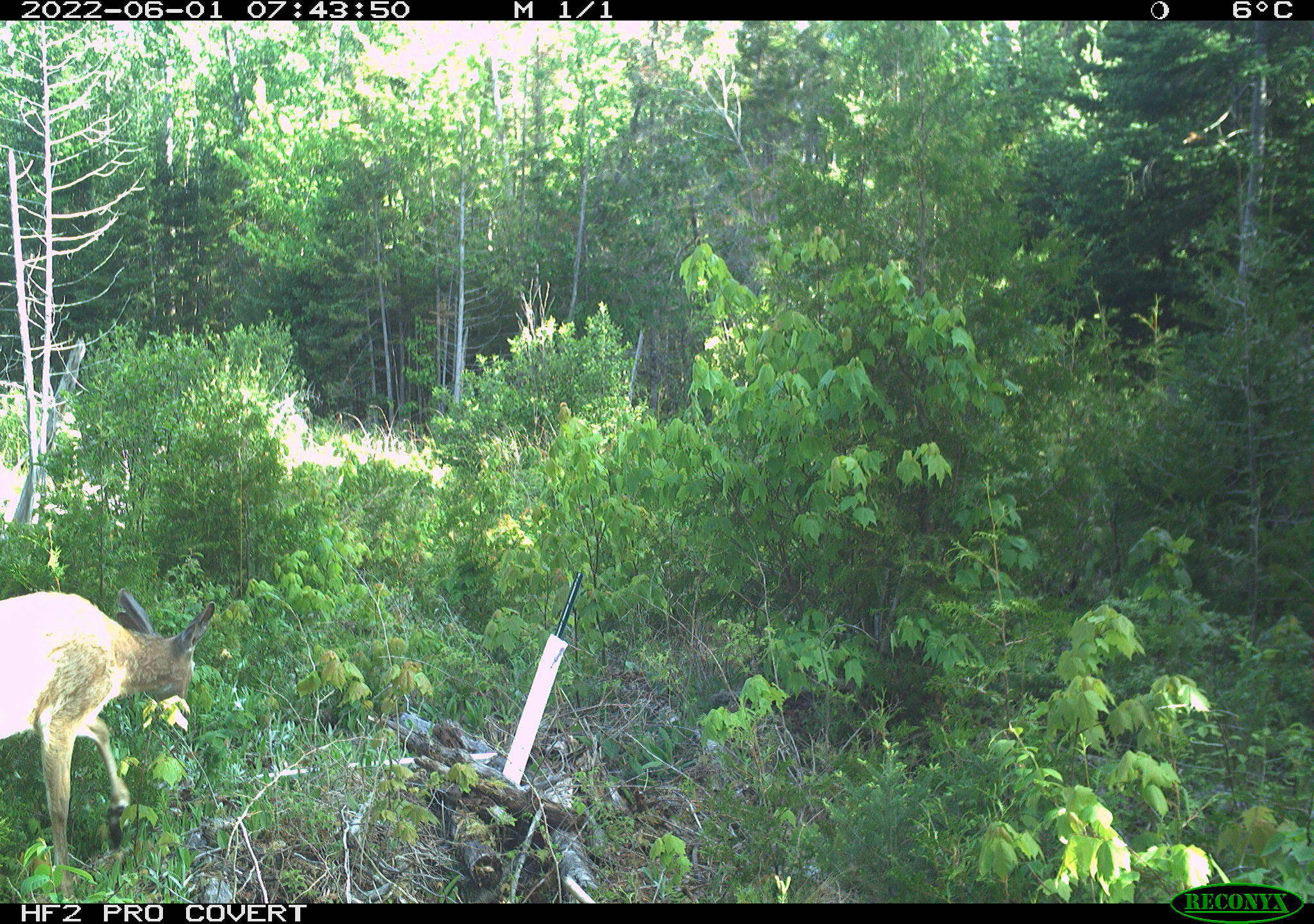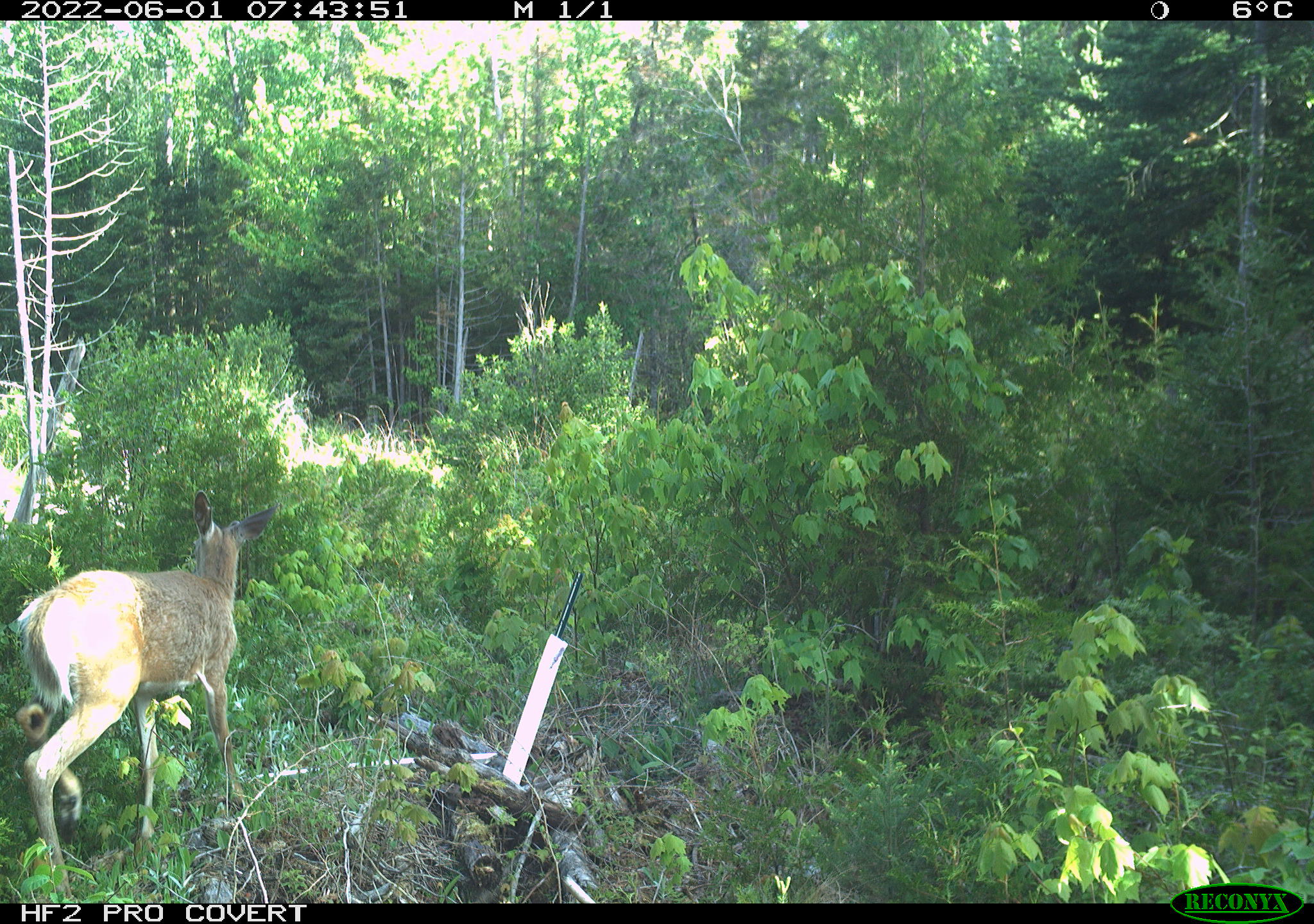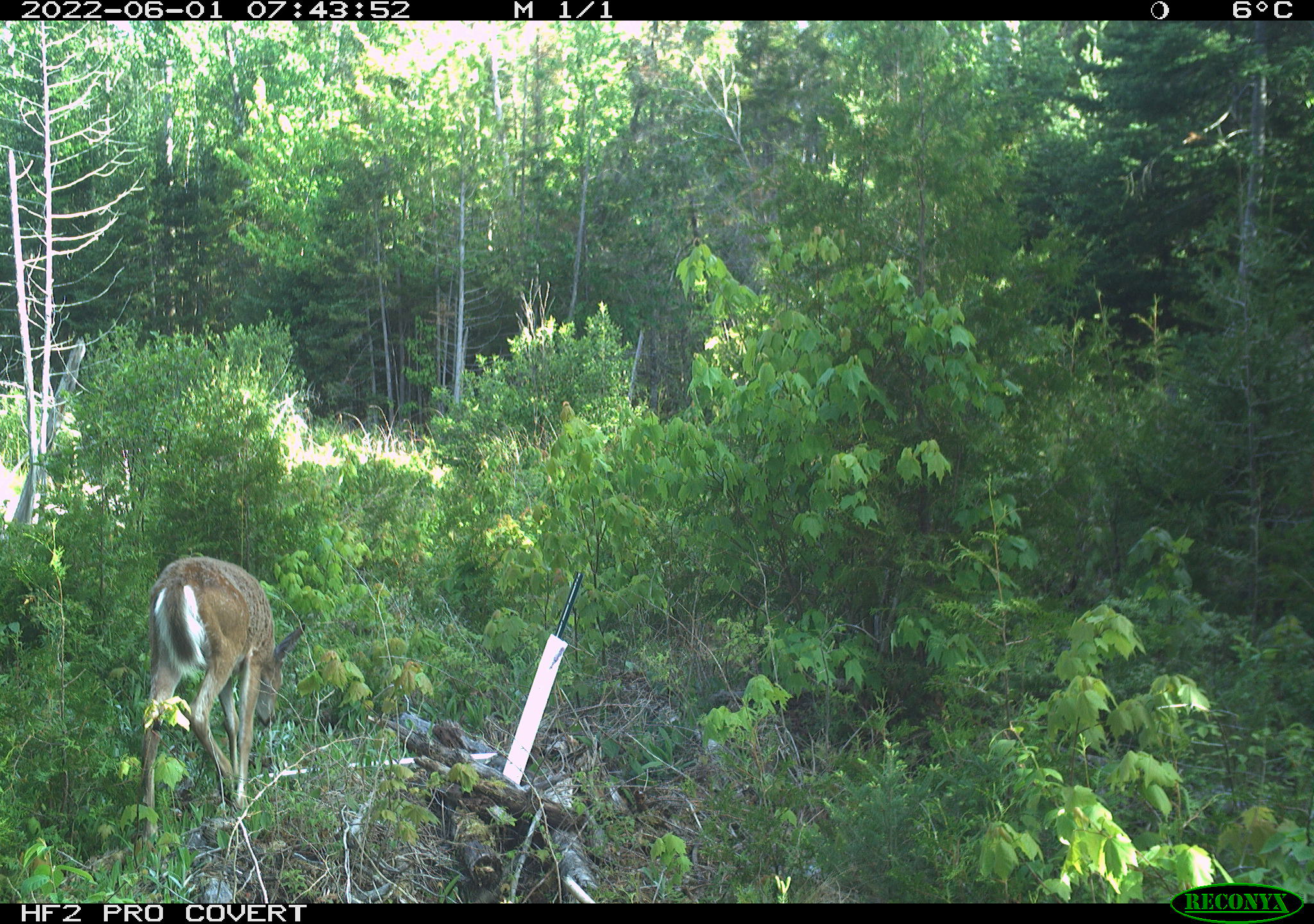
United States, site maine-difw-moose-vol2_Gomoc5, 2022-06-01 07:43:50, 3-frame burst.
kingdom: Animalia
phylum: Chordata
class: Mammalia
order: Artiodactyla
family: Cervidae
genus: Odocoileus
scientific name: Odocoileus virginianus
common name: white-tailed deer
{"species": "white-tailed deer (Odocoileus virginianus)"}